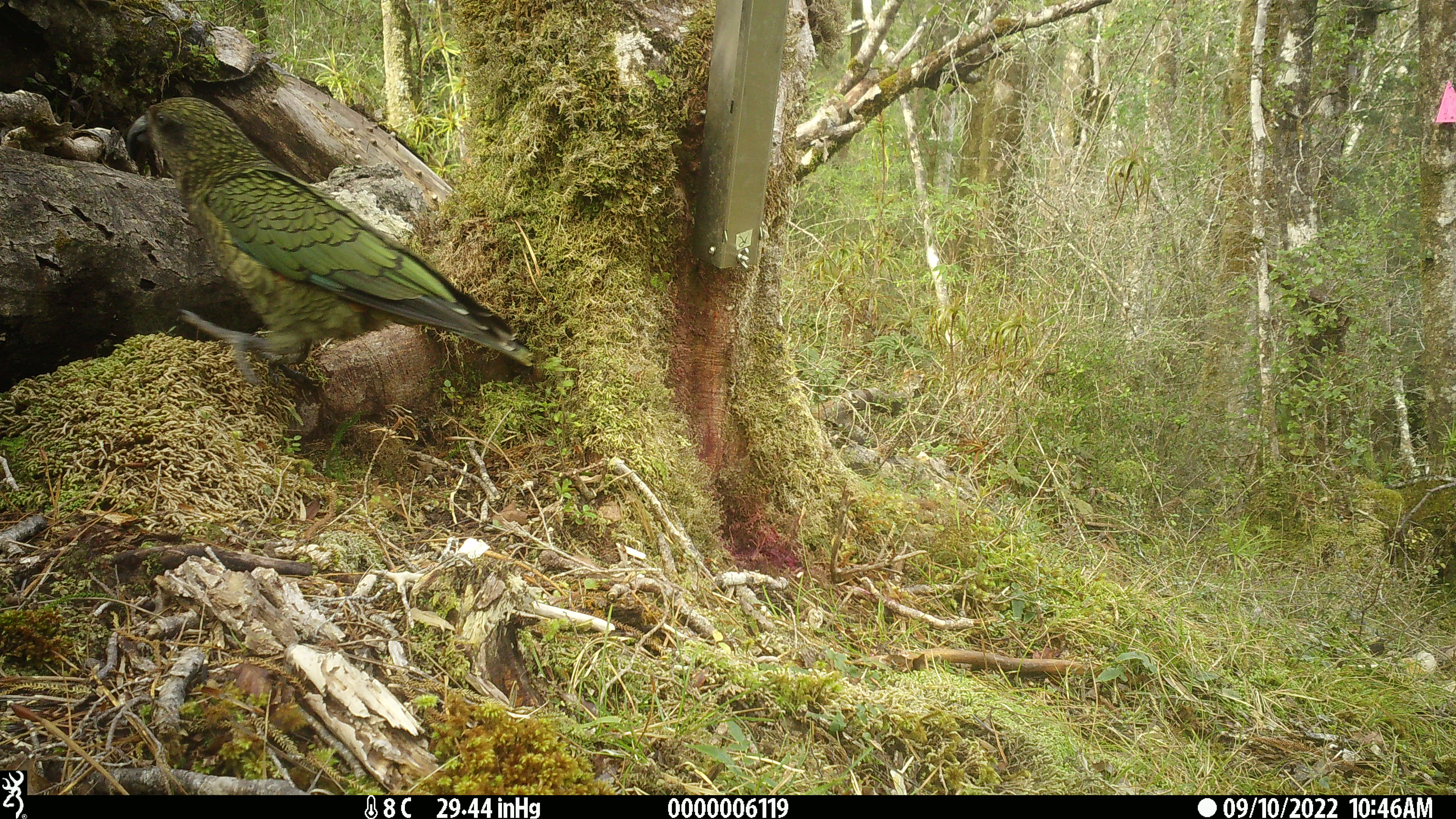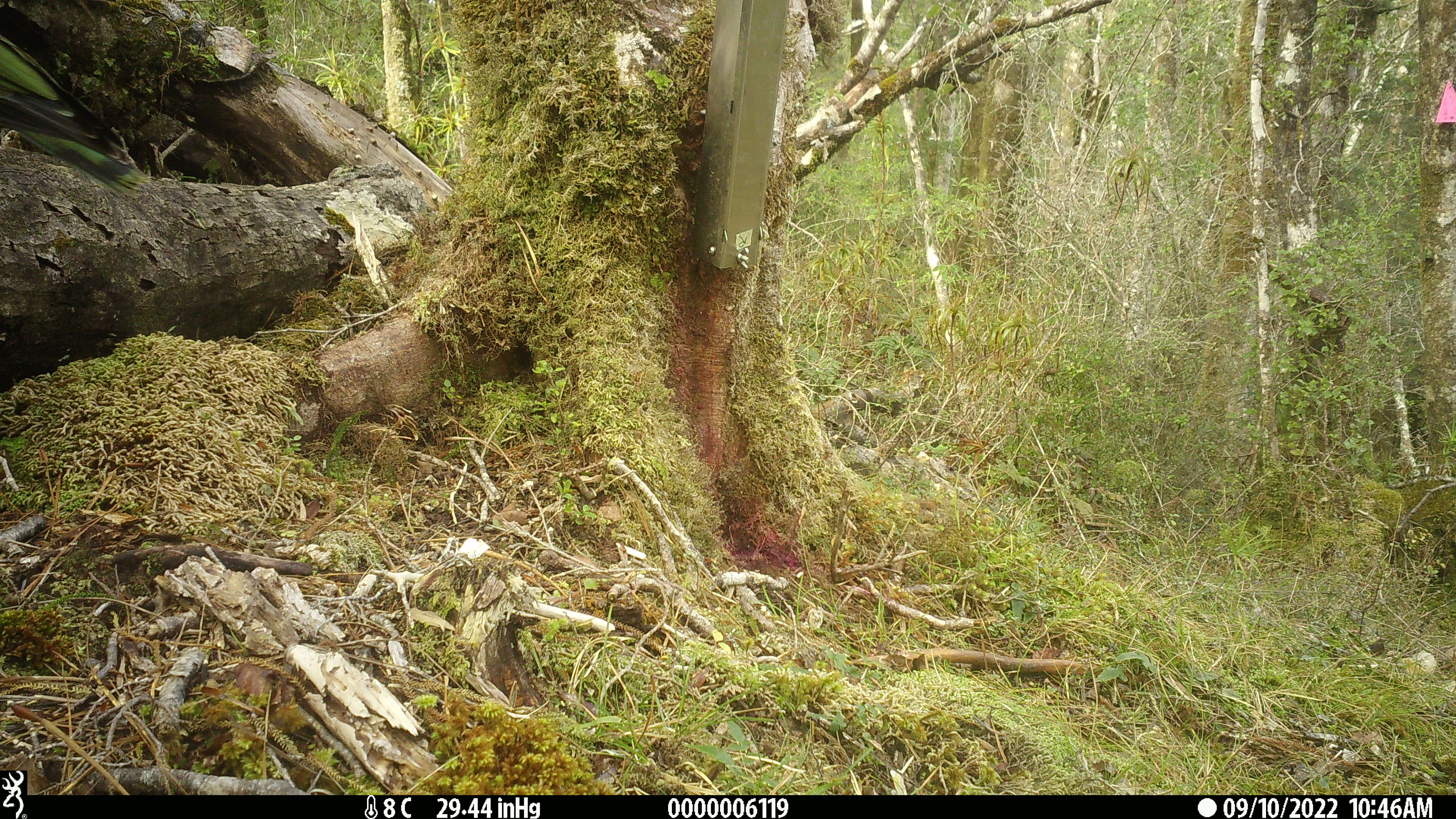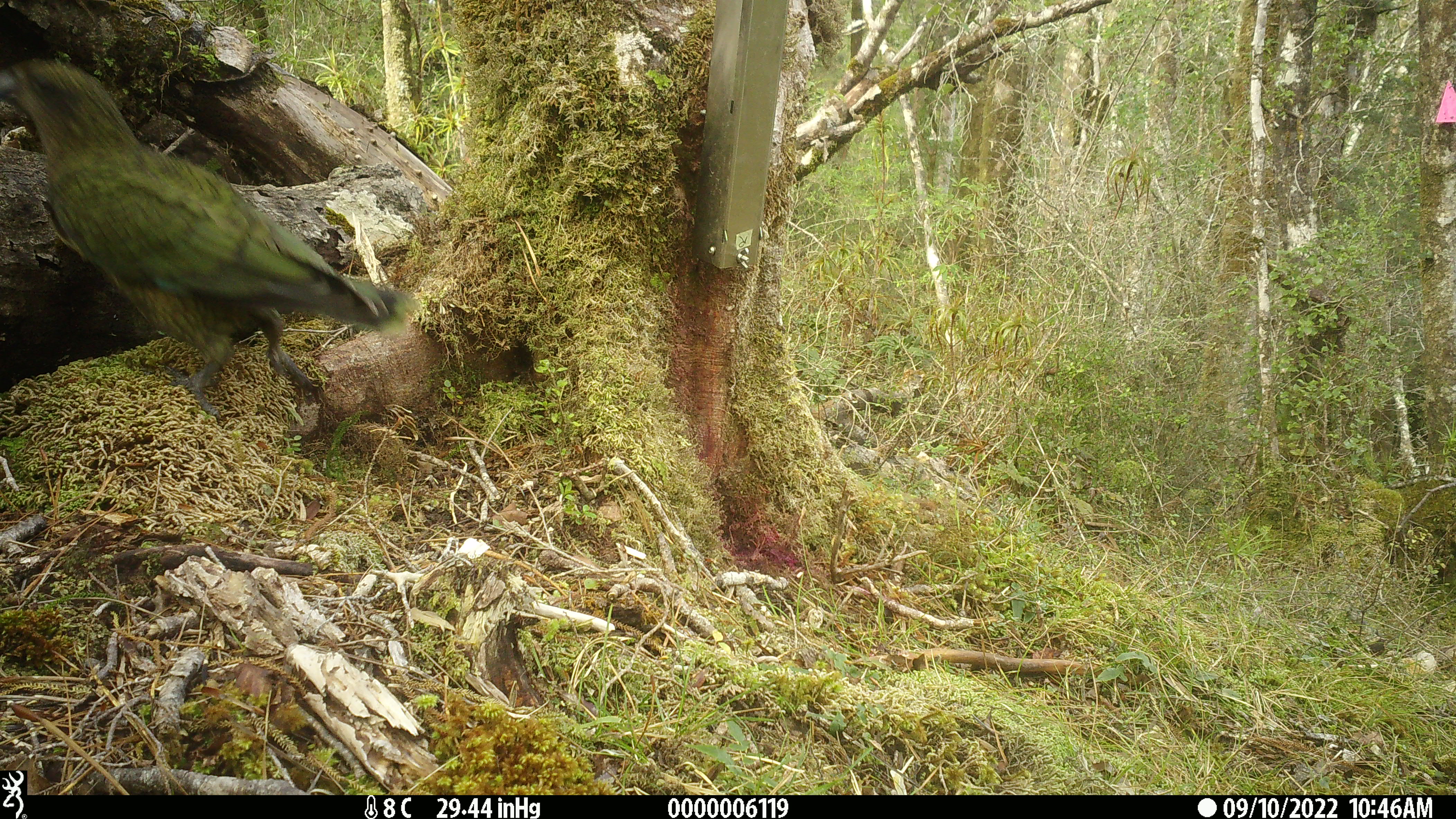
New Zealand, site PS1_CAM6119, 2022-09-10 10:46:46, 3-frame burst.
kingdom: Animalia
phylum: Chordata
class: Aves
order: Psittaciformes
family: Strigopidae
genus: Nestor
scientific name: Nestor notabilis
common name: kea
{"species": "kea (Nestor notabilis)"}